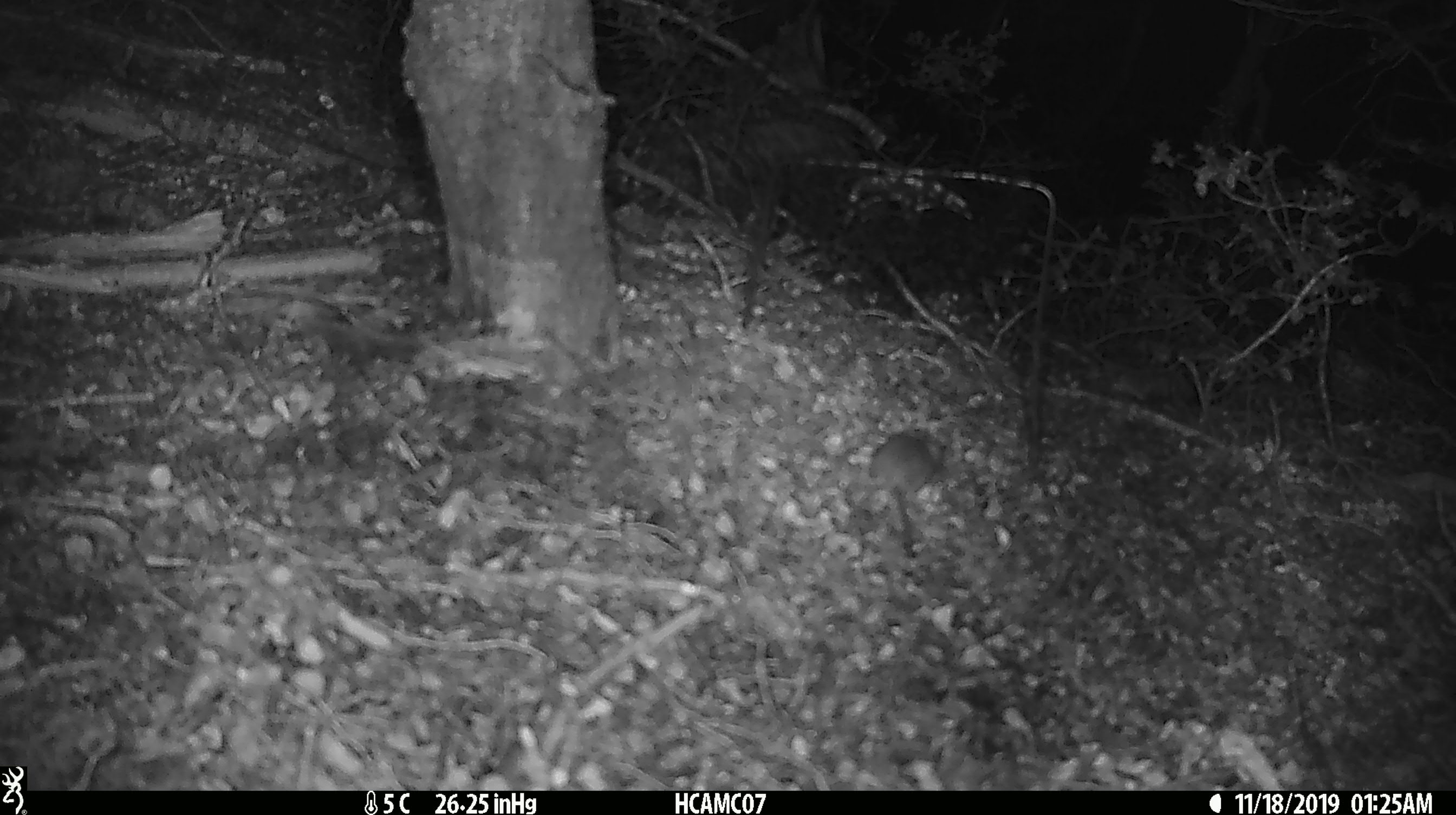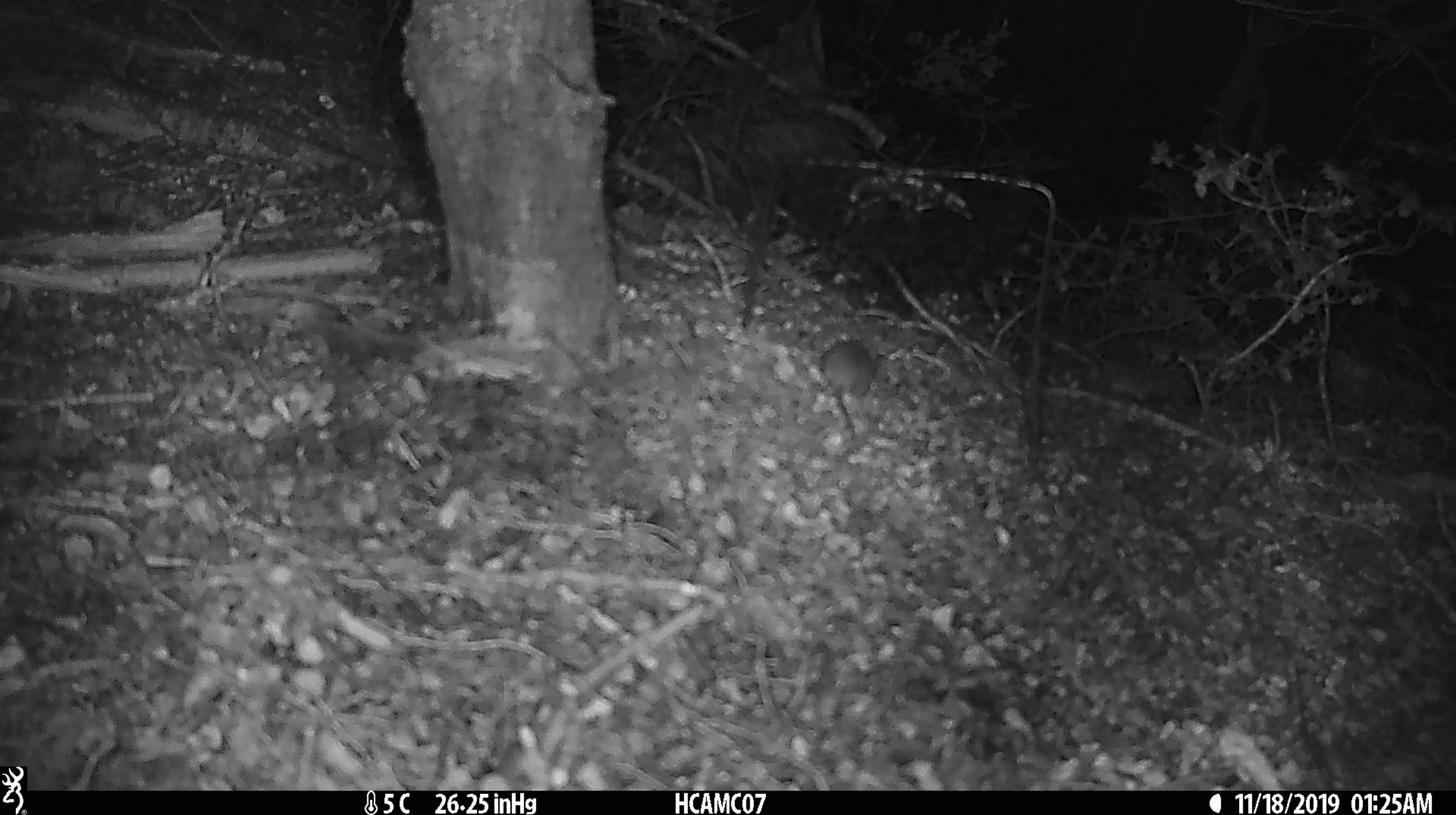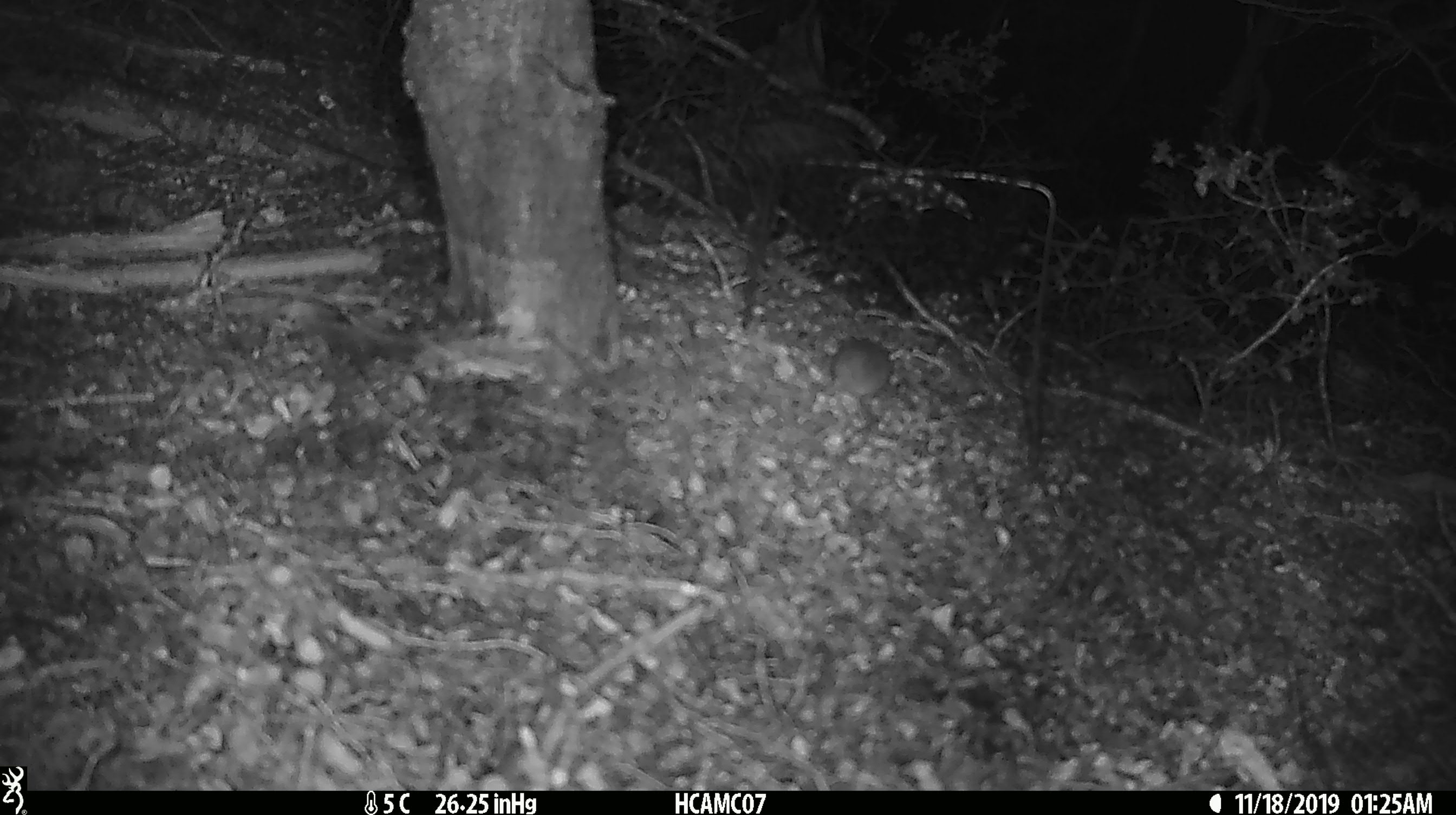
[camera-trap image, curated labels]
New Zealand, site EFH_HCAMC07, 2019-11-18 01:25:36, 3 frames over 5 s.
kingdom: Animalia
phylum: Chordata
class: Mammalia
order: Rodentia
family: Muridae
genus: Mus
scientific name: Mus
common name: mouse